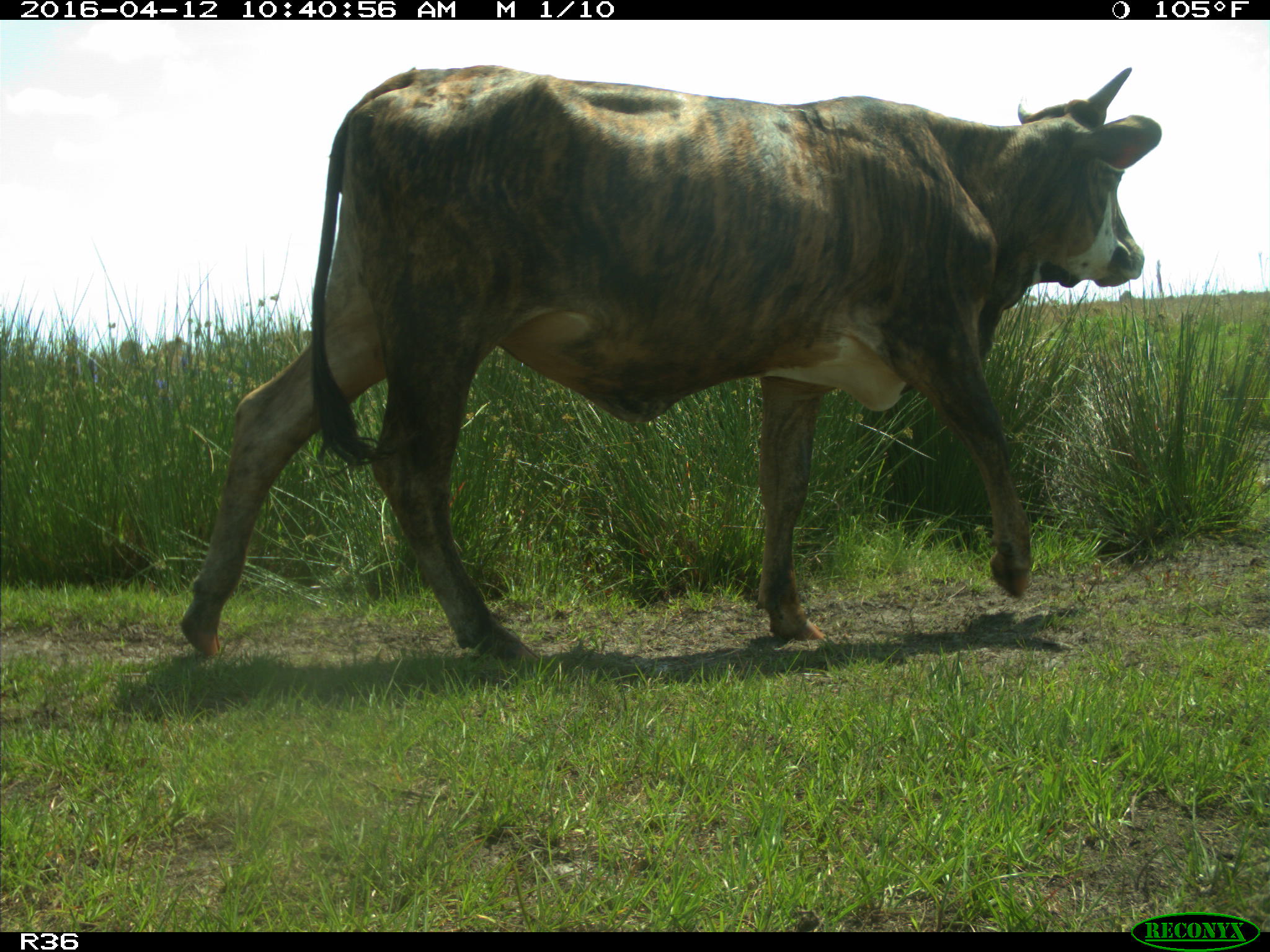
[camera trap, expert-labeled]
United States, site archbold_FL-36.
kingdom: Animalia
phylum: Chordata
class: Mammalia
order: Artiodactyla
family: Bovidae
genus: Bos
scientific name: Bos taurus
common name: domestic cow